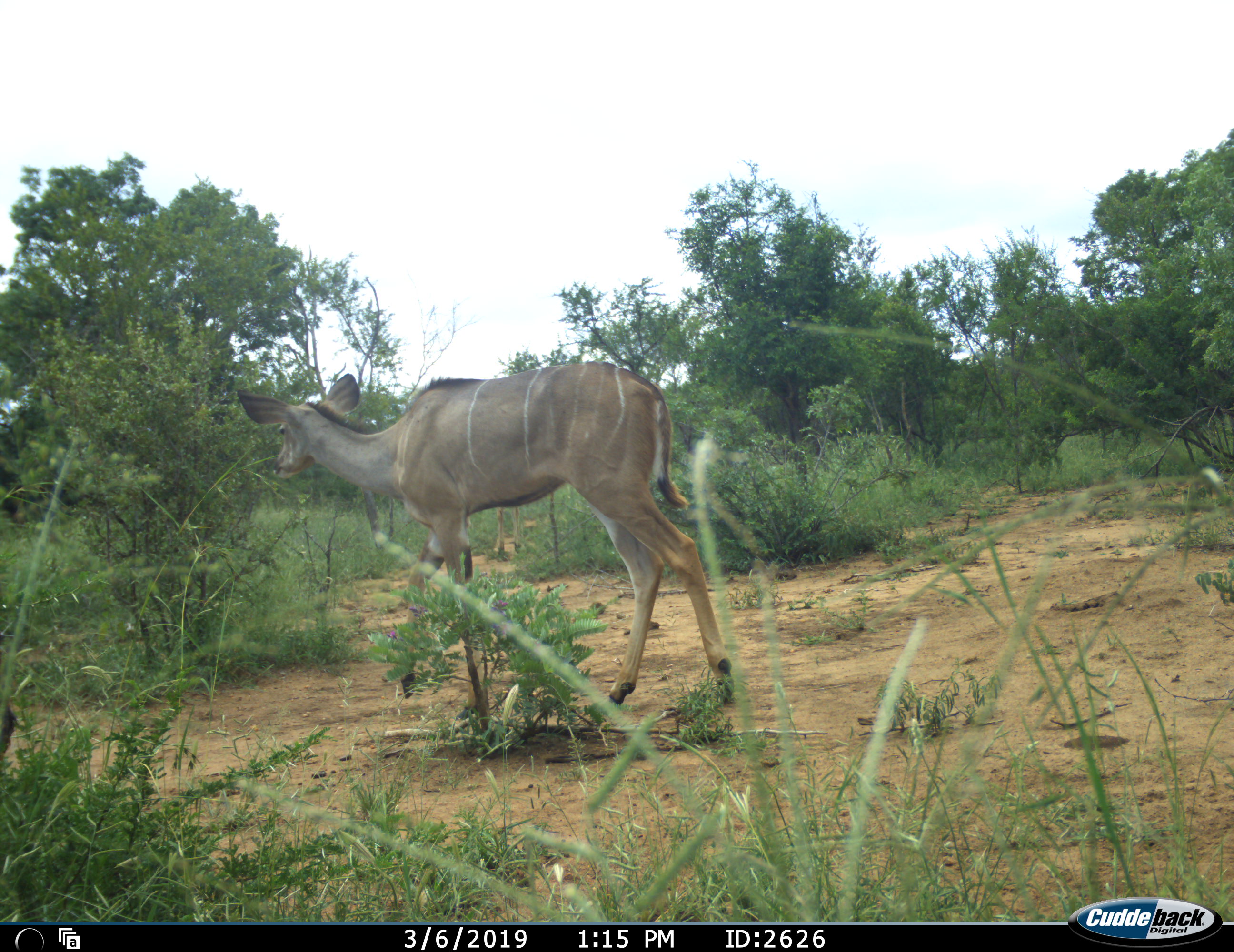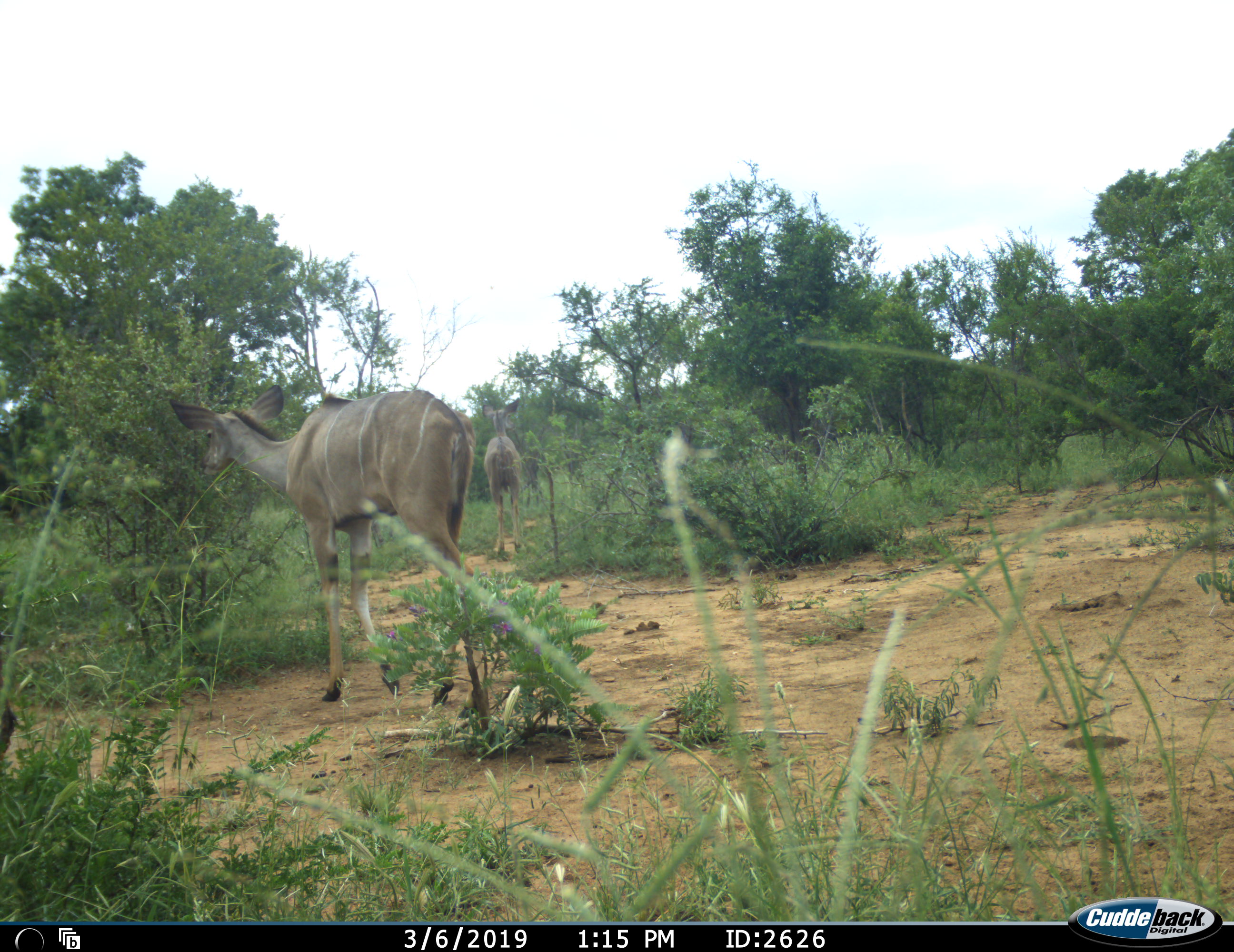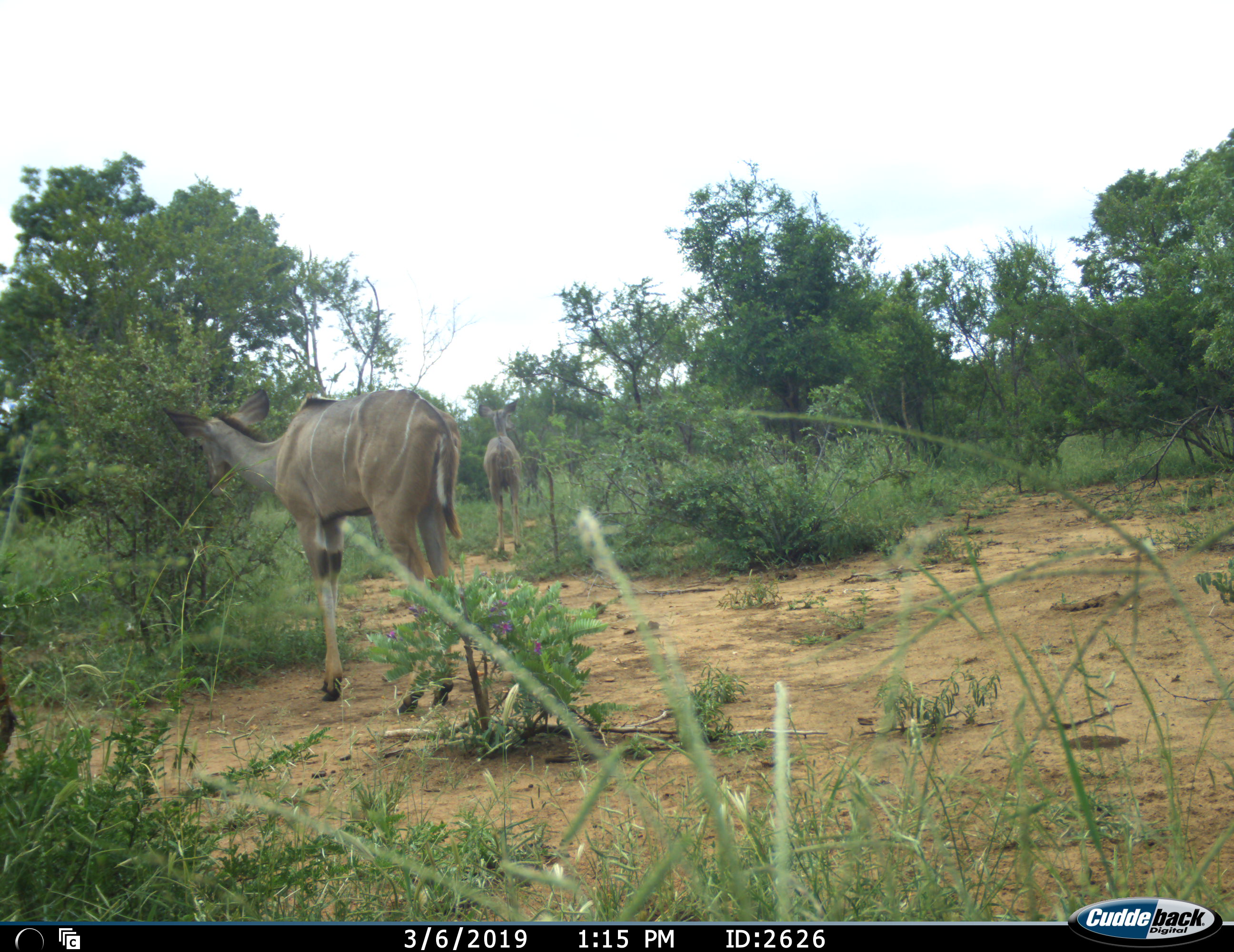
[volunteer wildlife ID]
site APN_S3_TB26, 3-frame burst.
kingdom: Animalia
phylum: Chordata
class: Mammalia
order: Artiodactyla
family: Bovidae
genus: Tragelaphus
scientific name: Tragelaphus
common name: kudu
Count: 2.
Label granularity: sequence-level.